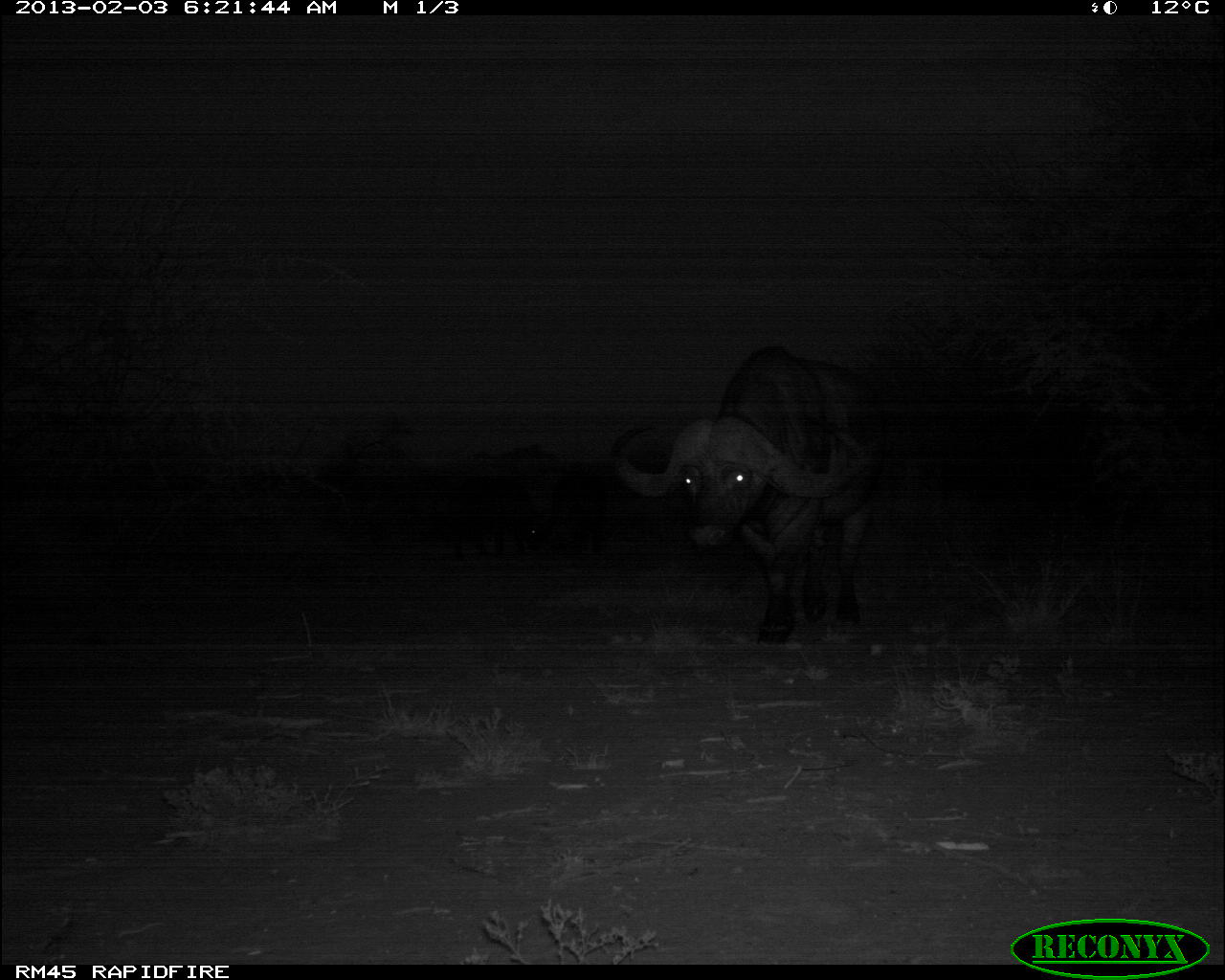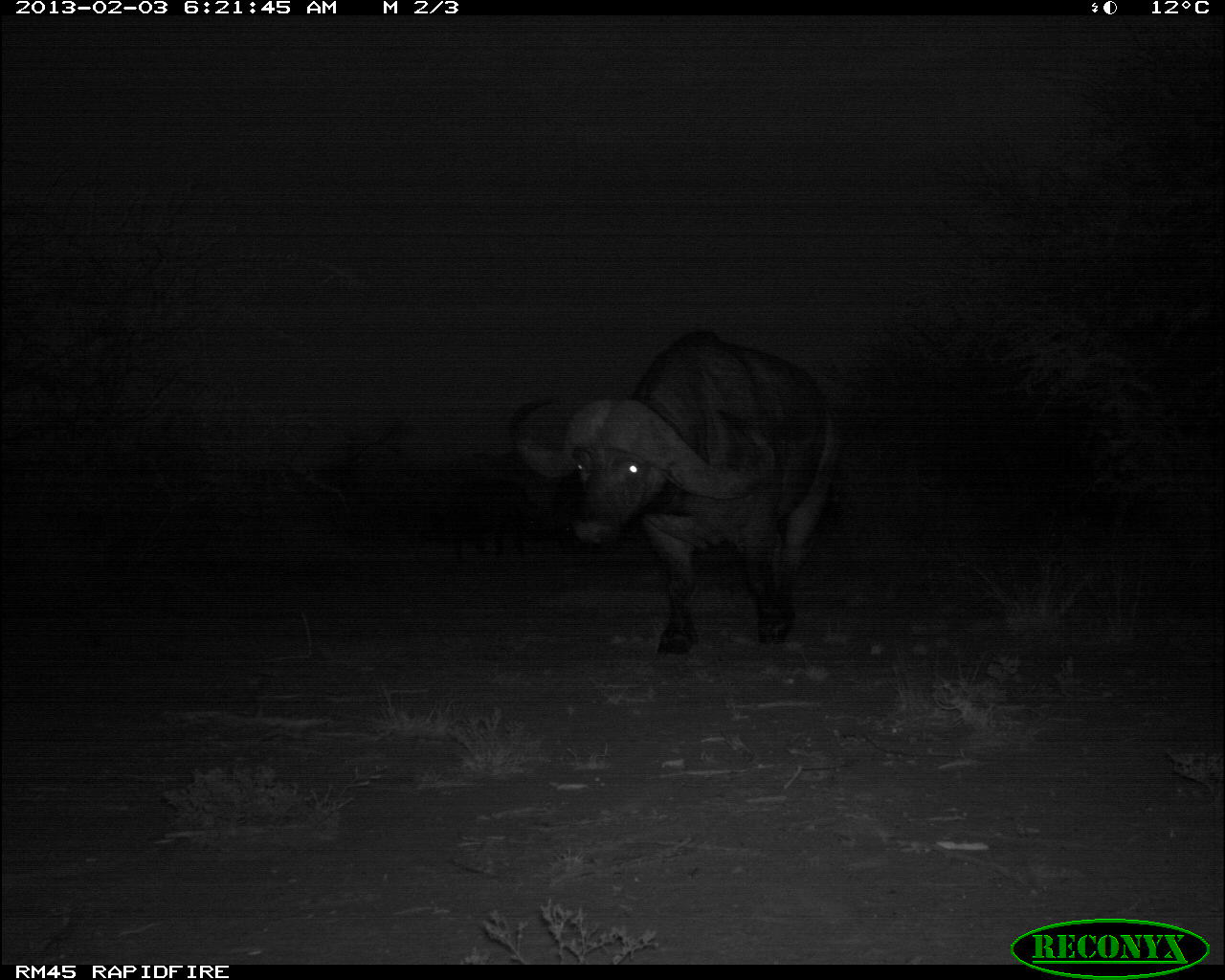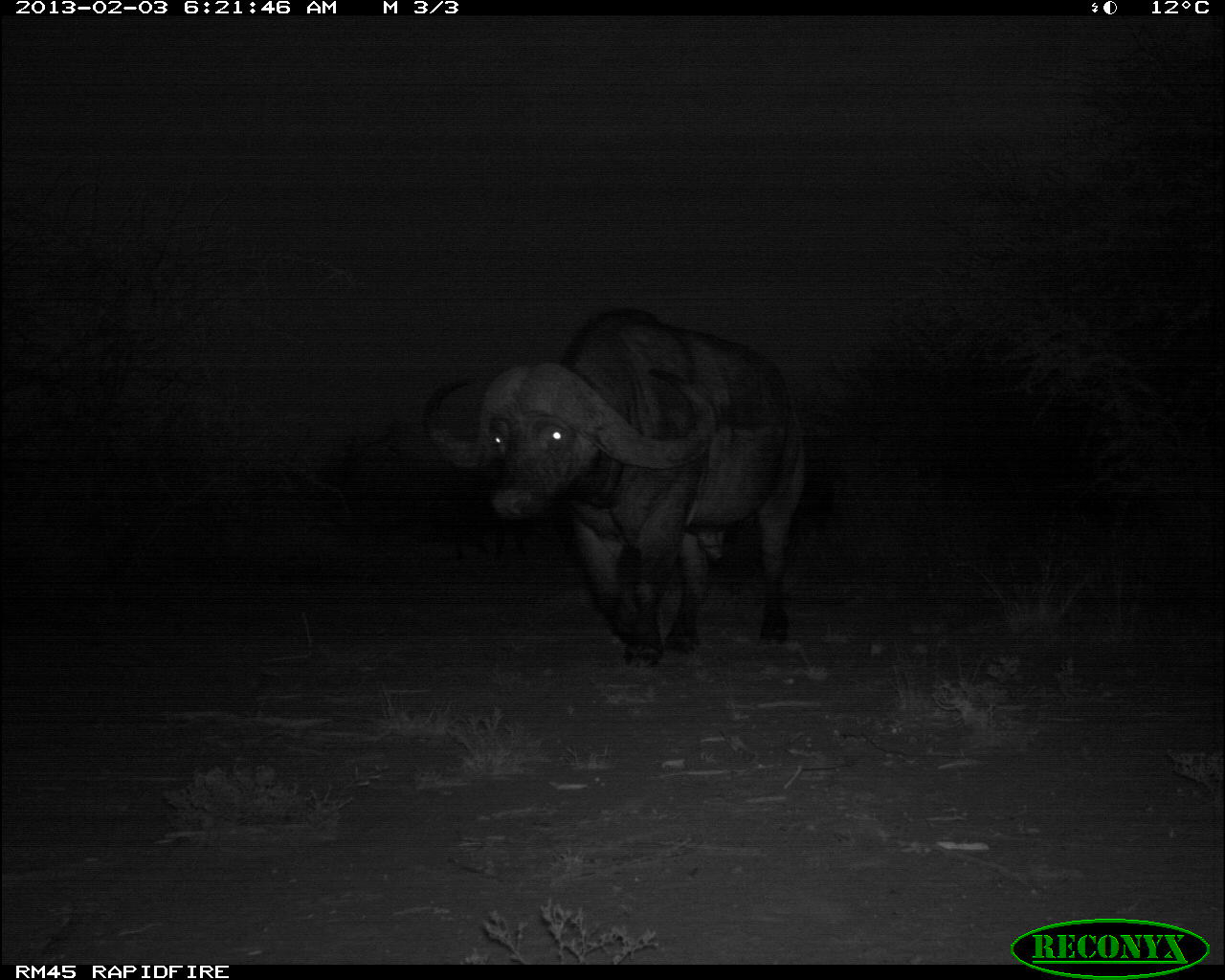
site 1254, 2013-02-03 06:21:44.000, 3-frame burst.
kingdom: Animalia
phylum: Chordata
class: Mammalia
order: Artiodactyla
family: Bovidae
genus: Syncerus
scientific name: Syncerus caffer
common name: african buffalo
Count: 2.